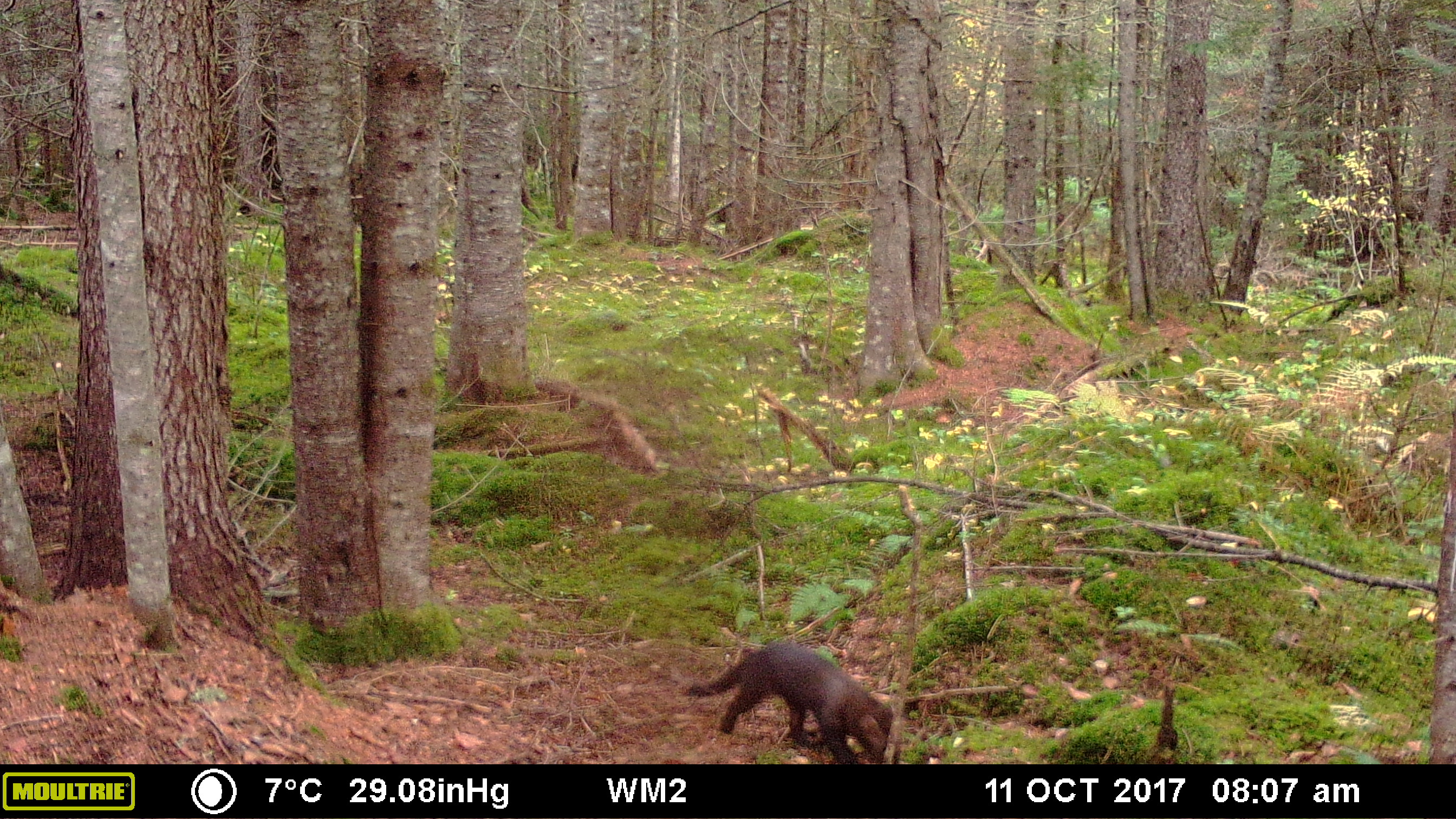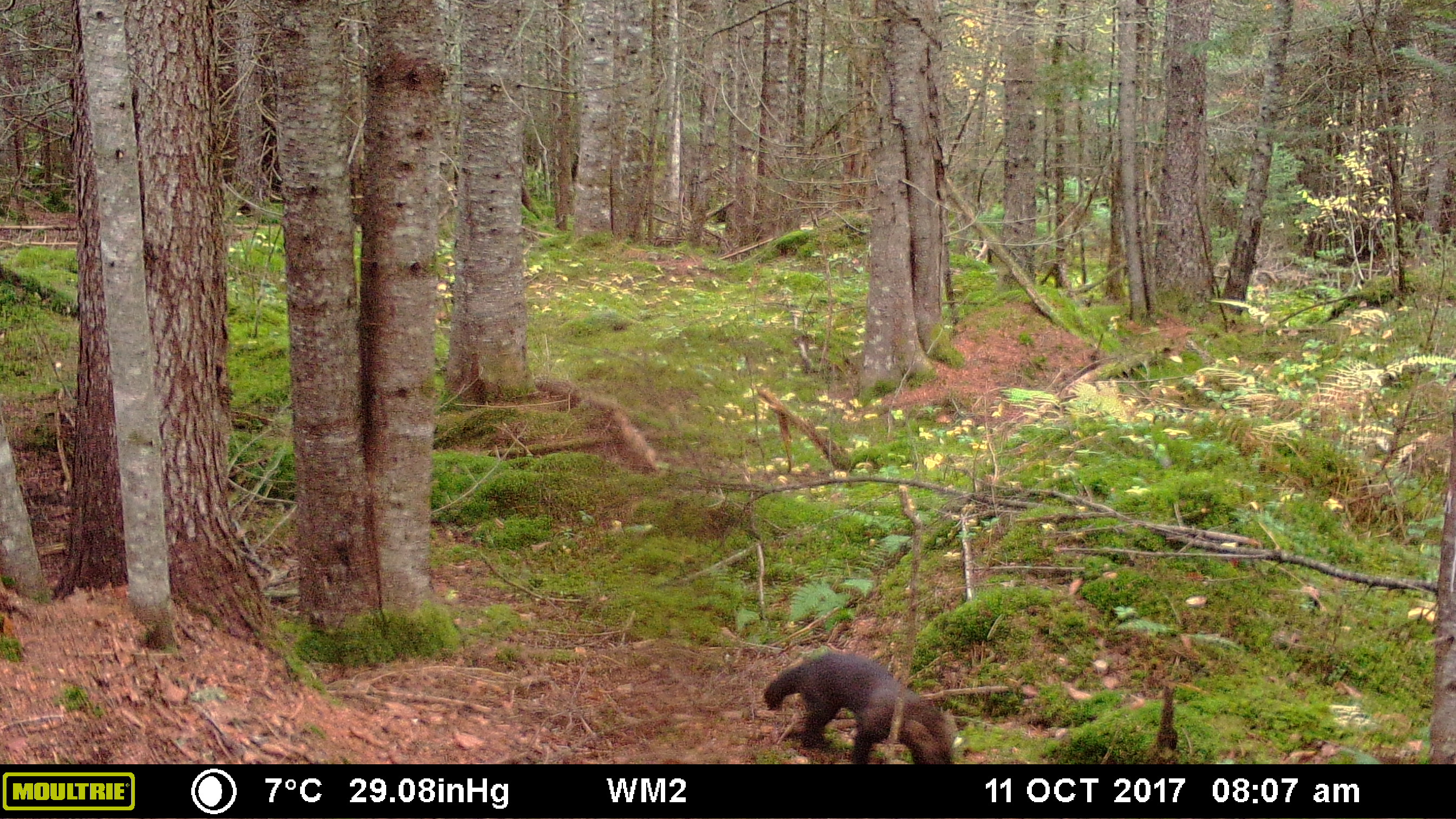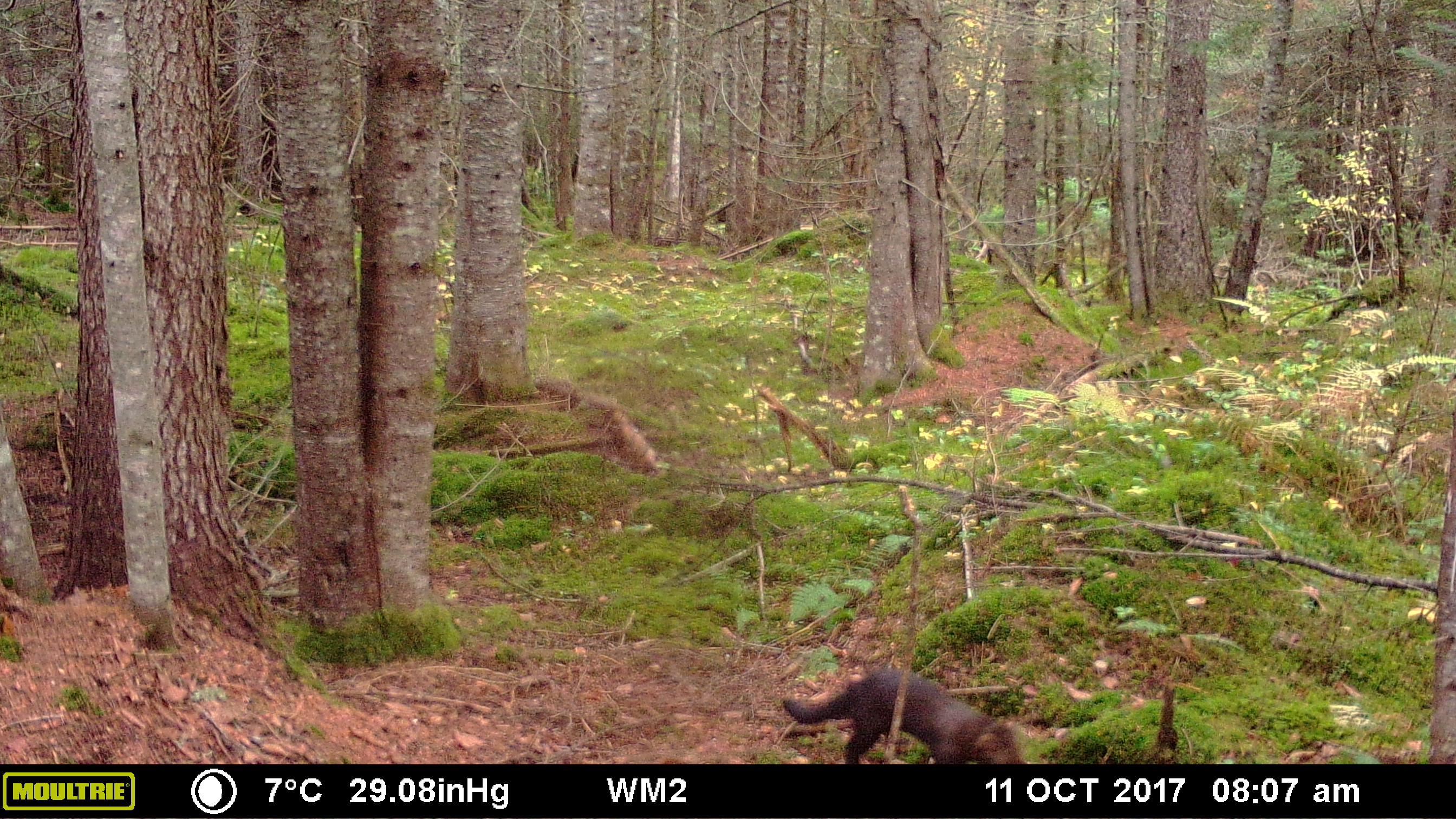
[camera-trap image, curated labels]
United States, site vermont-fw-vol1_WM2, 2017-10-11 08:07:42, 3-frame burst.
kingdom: Animalia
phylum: Chordata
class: Mammalia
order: Carnivora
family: Mustelidae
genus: Pekania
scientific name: Pekania pennanti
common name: fisher